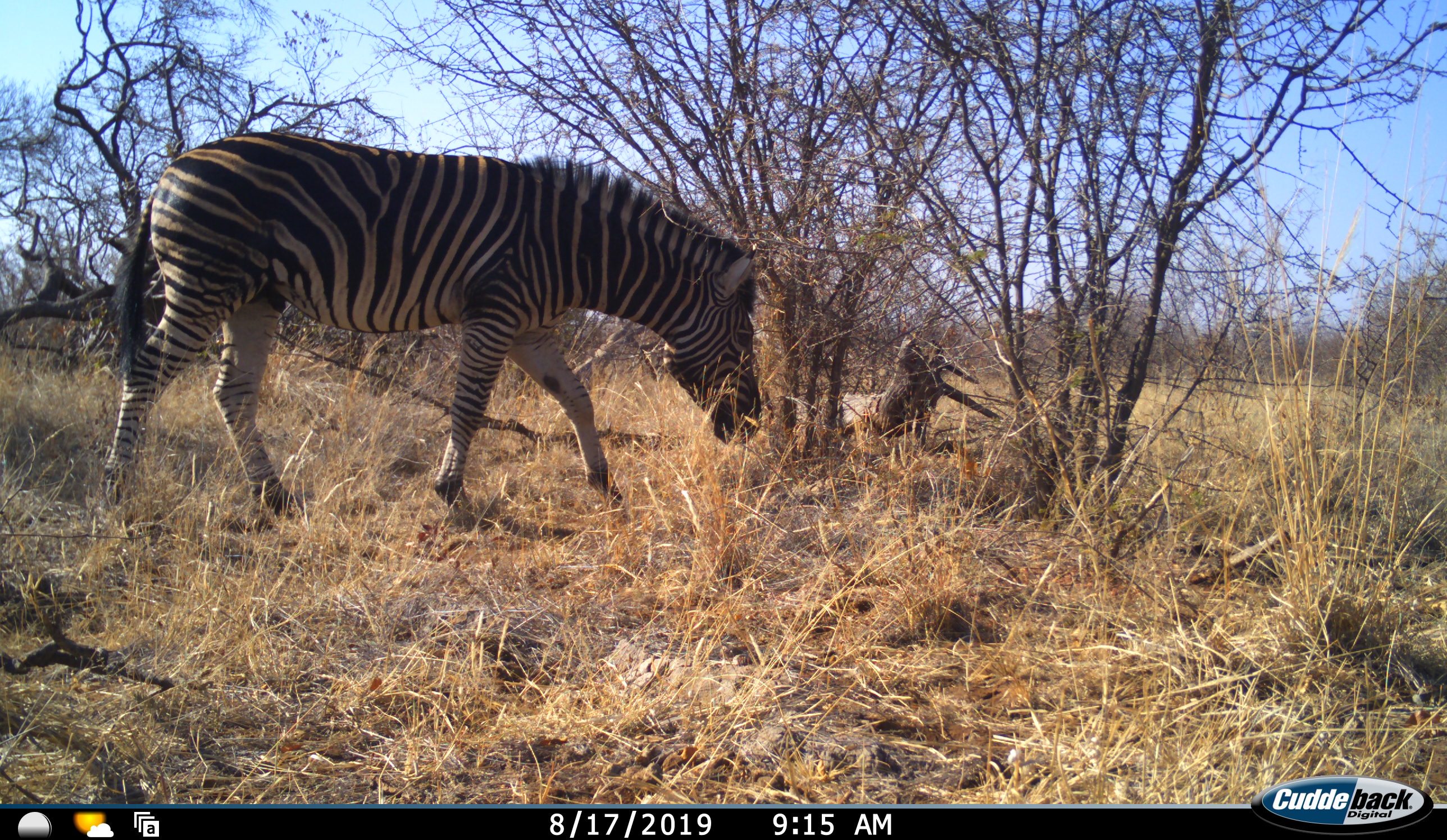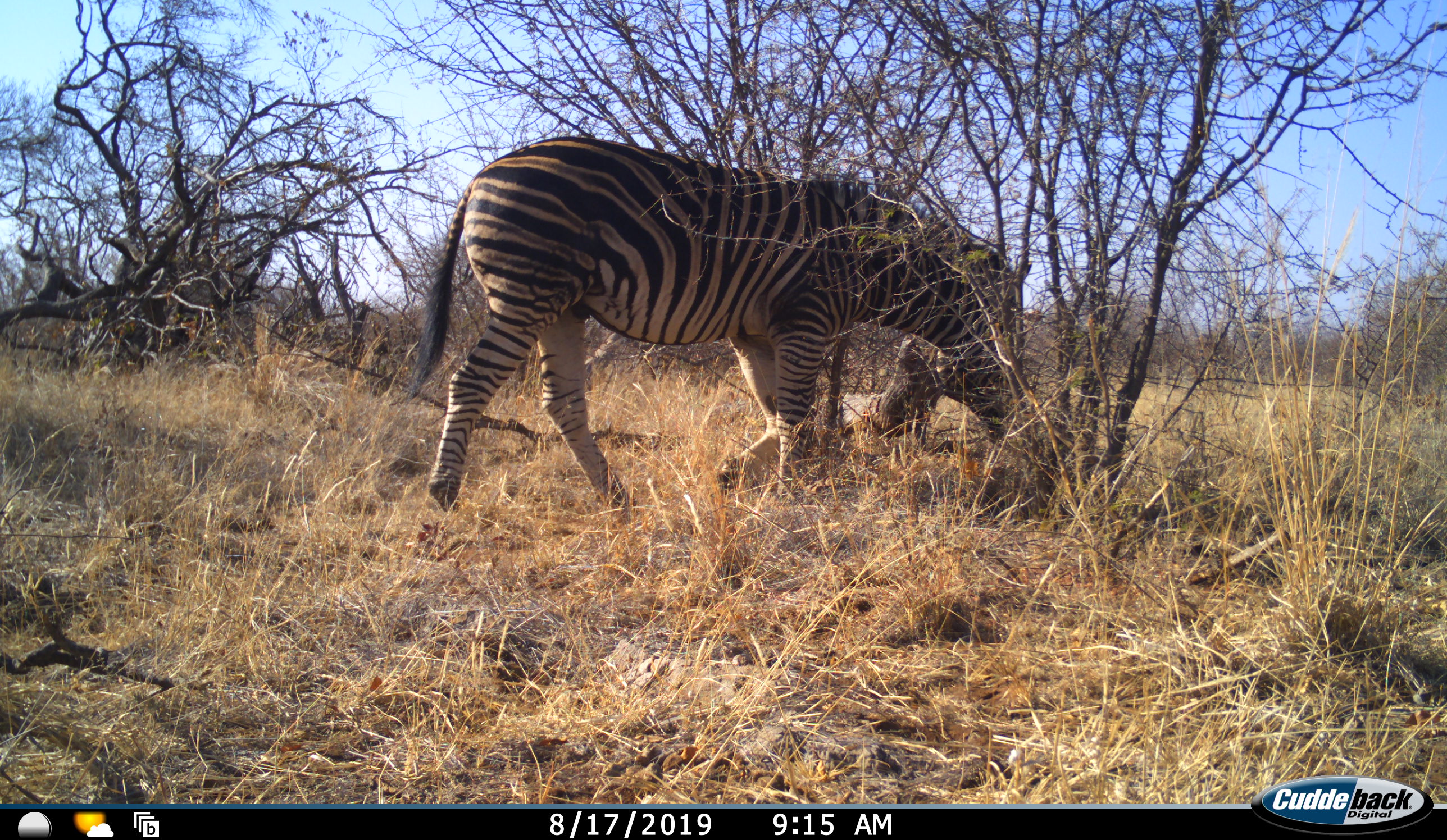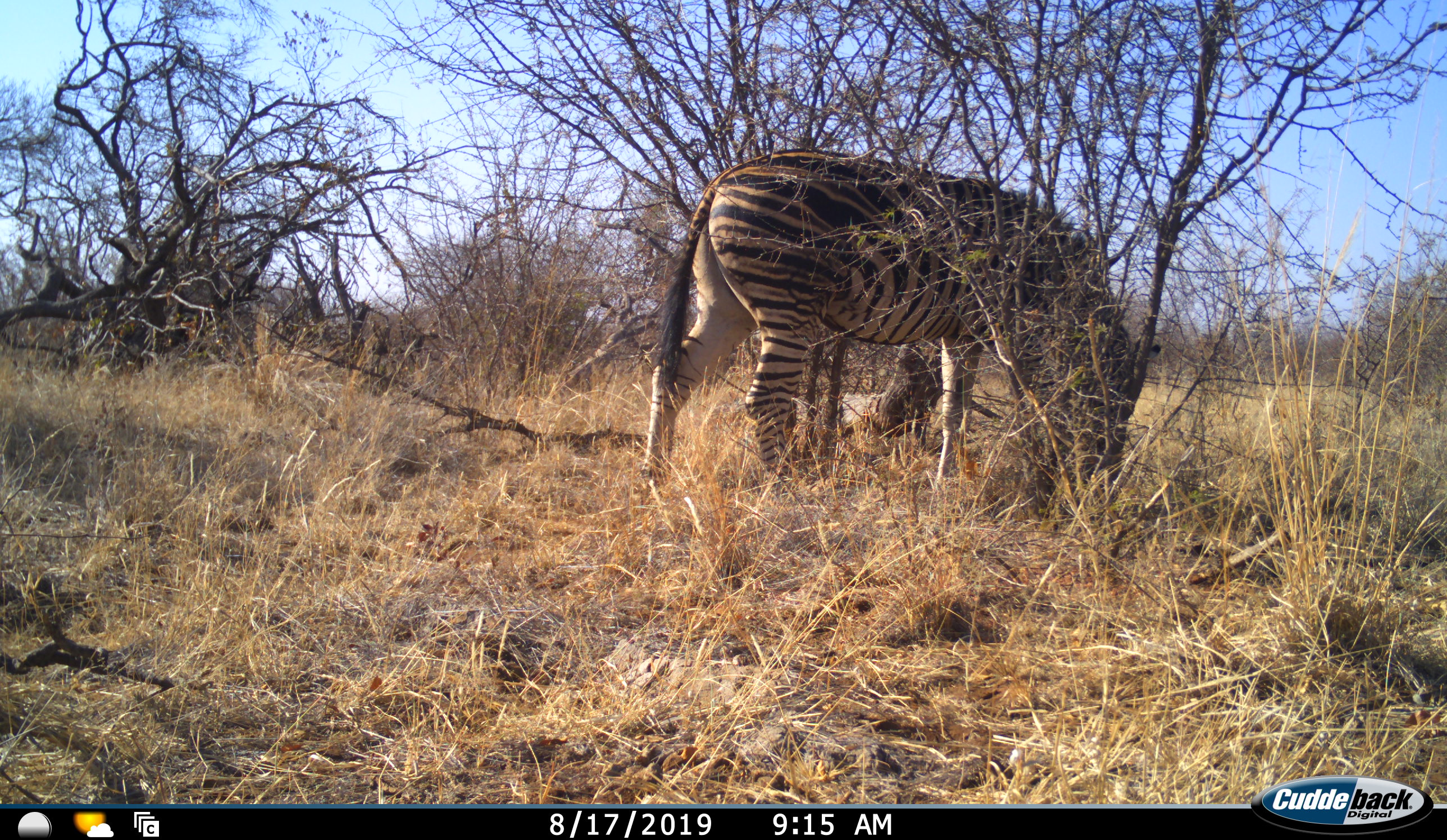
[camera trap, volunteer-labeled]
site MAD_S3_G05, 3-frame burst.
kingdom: Animalia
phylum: Chordata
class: Mammalia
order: Perissodactyla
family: Equidae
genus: Equus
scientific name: Equus quagga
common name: plains zebra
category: zebraplains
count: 1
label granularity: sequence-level